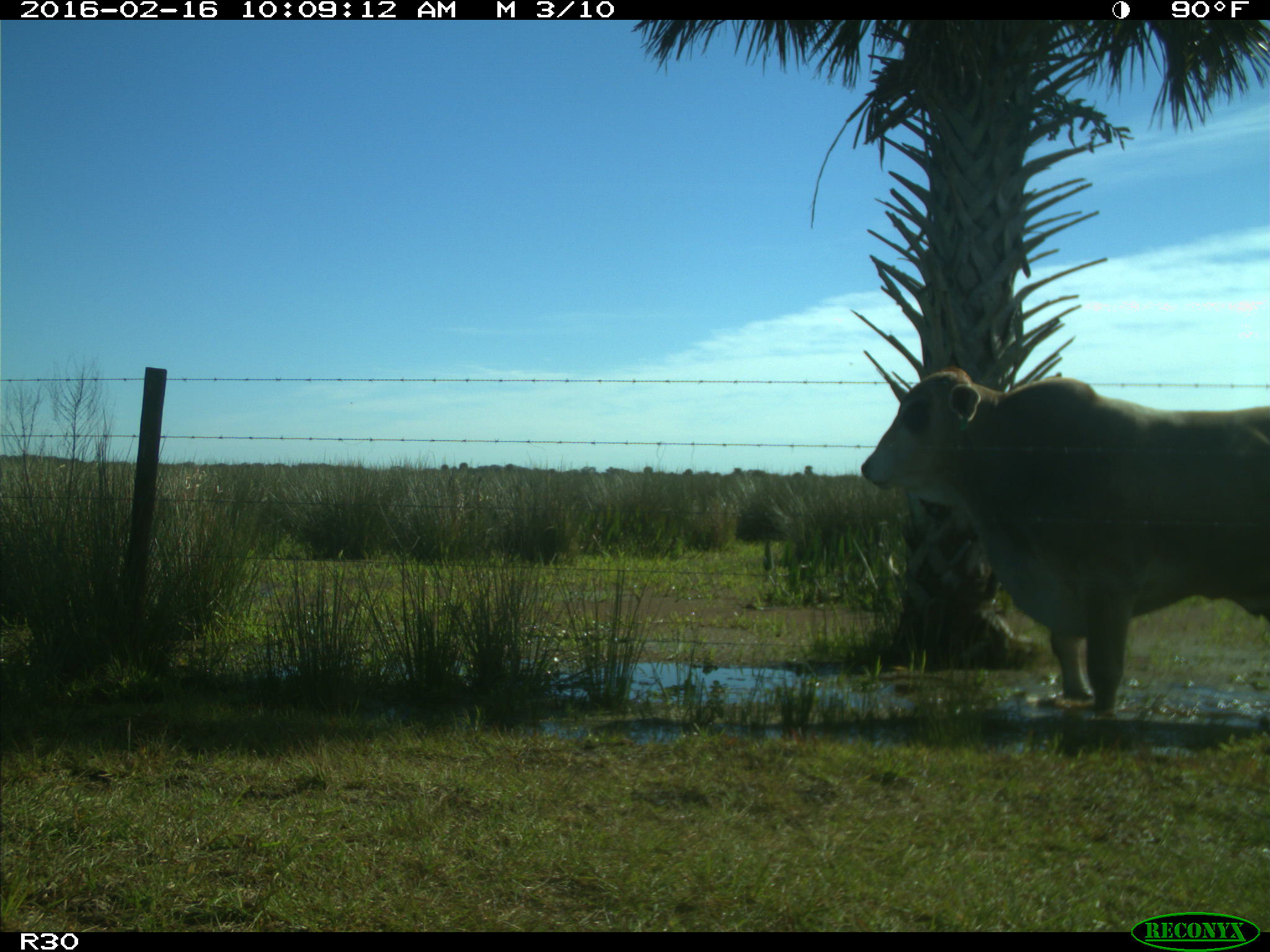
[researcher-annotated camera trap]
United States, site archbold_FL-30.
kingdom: Animalia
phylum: Chordata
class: Mammalia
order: Artiodactyla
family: Bovidae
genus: Bos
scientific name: Bos taurus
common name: domestic cow